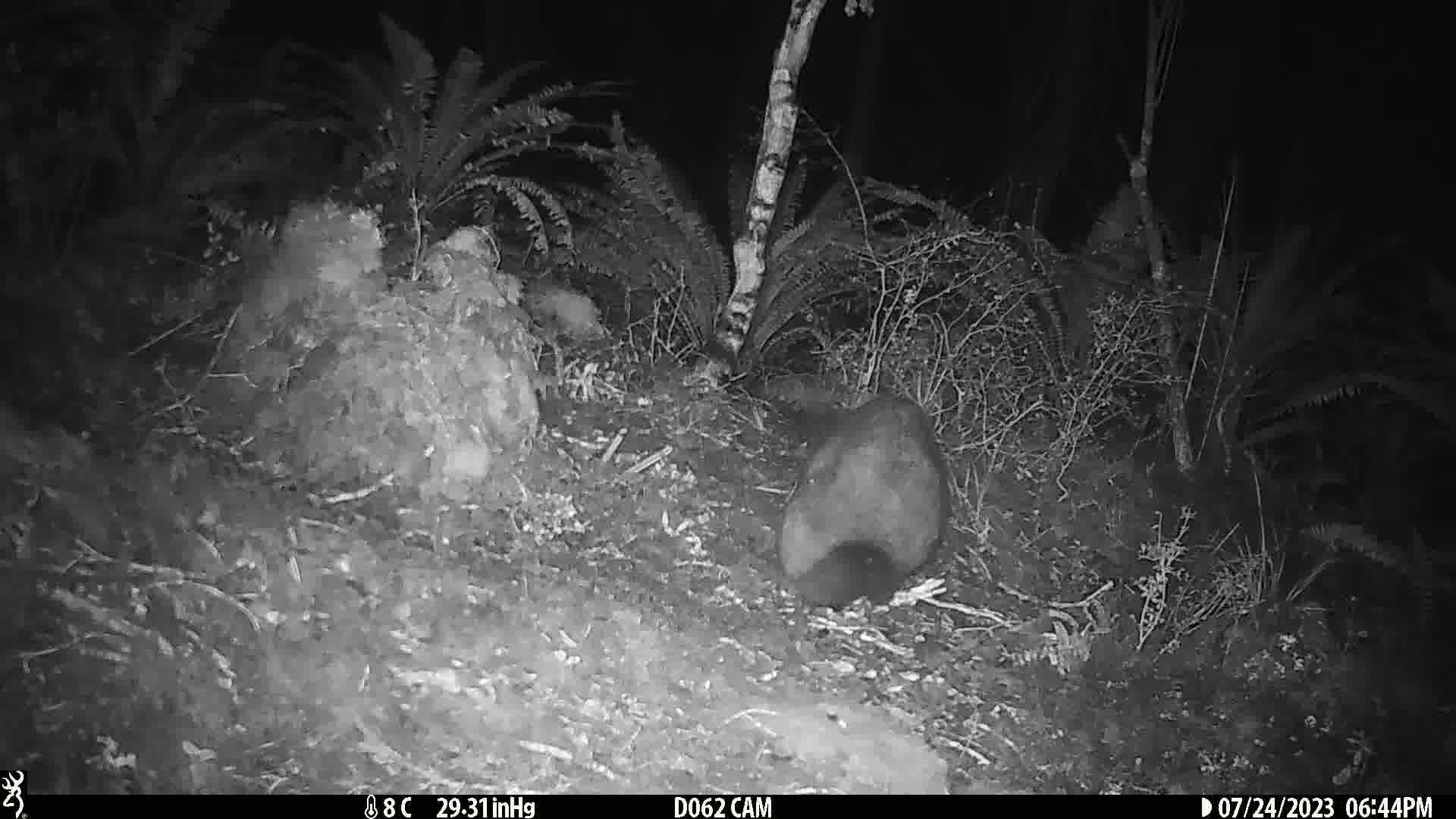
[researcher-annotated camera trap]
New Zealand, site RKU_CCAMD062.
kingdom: Animalia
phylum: Chordata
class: Mammalia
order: Diprotodontia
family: Phalangeridae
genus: Trichosurus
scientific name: Trichosurus vulpecula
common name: common brushtail possum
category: possum